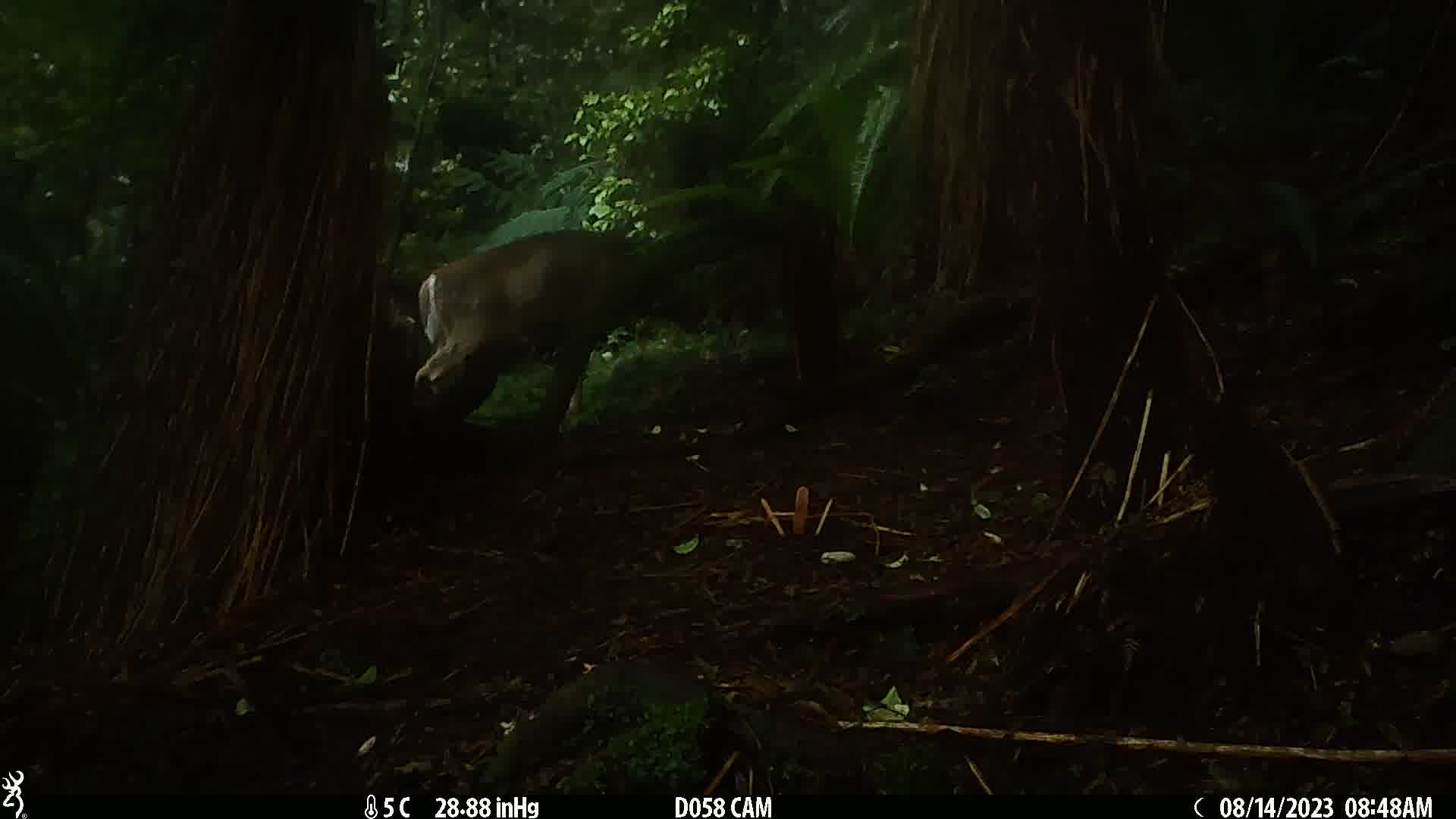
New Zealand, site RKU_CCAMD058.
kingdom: Animalia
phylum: Chordata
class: Mammalia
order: Artiodactyla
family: Cervidae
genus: Odocoileus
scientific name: Odocoileus virginianus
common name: white-tailed deer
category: white tailed deer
White tailed deer (white-tailed deer) (Odocoileus virginianus).